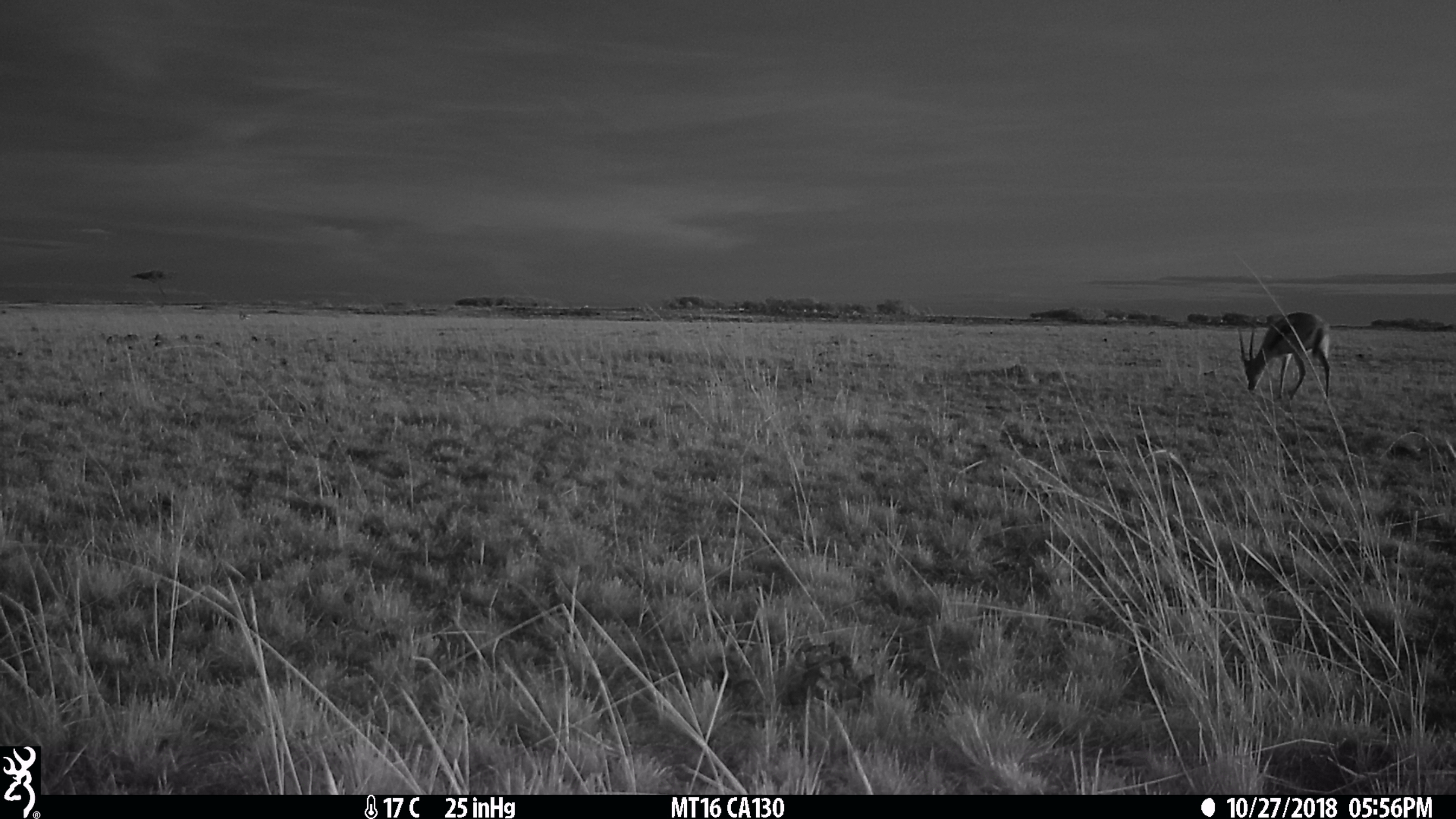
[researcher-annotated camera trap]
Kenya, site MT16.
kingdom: Animalia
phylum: Chordata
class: Mammalia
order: Artiodactyla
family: Bovidae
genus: Eudorcas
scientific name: Eudorcas thomsonii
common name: thomon's gazelle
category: gazelle thomsons